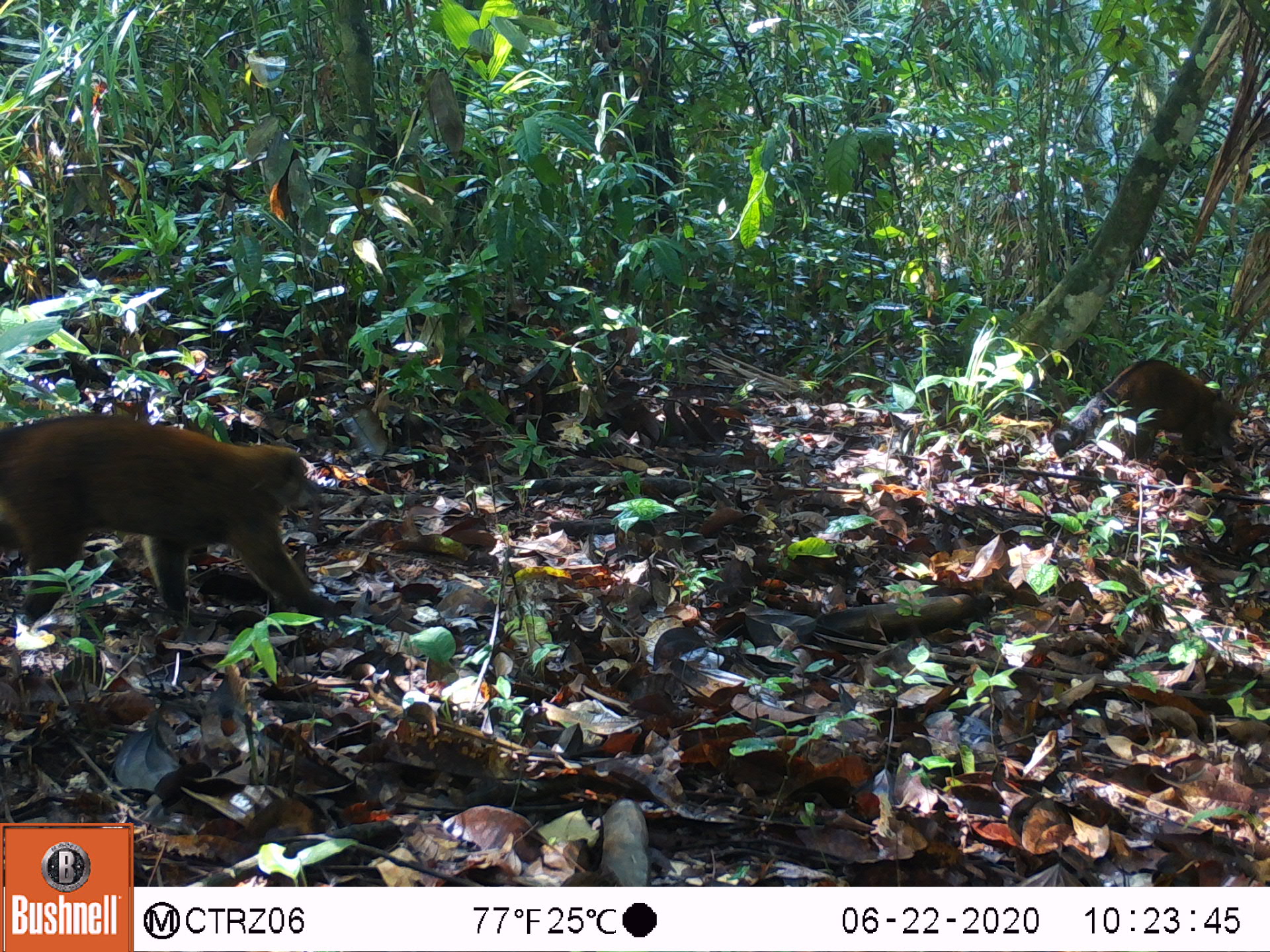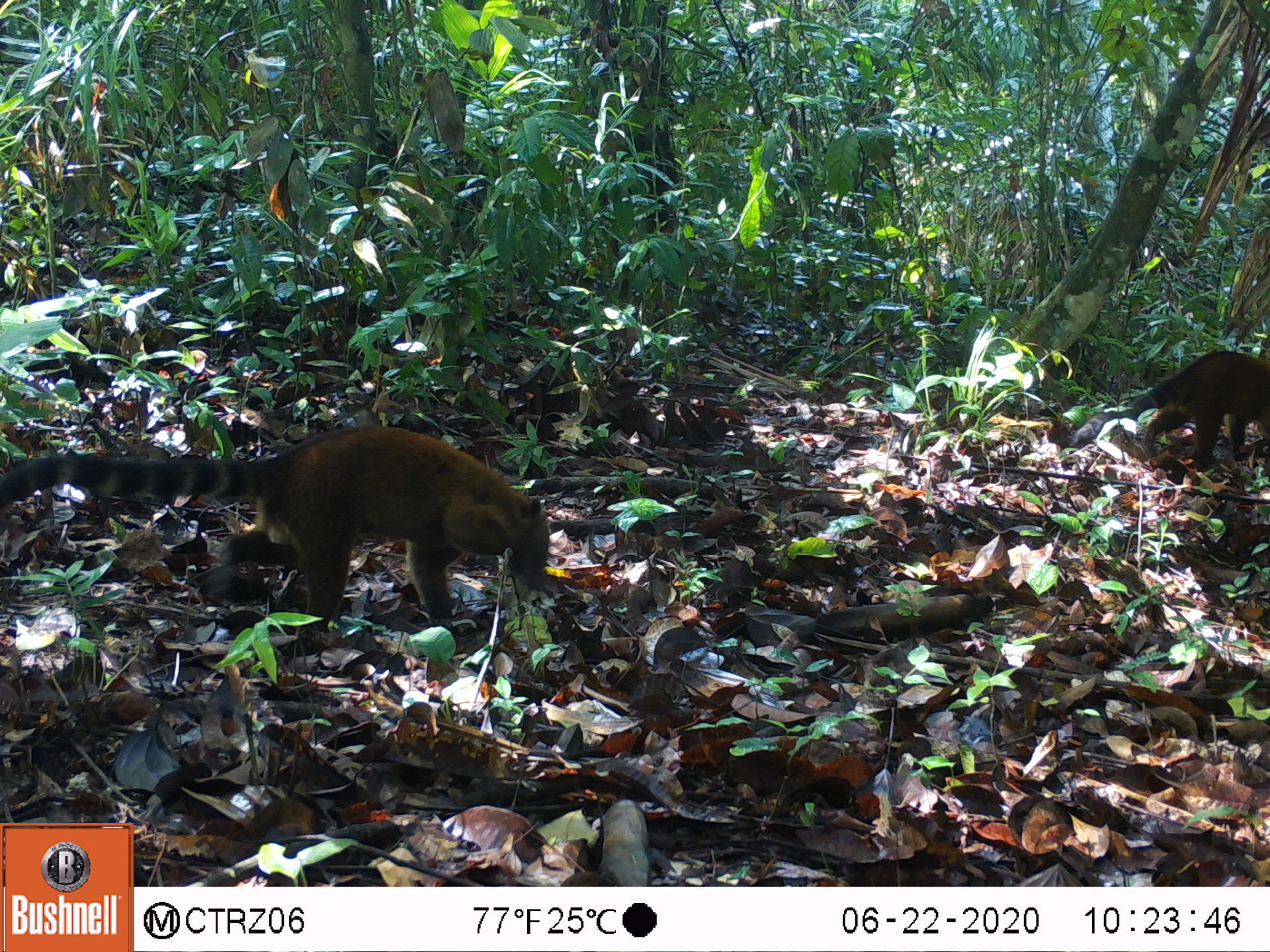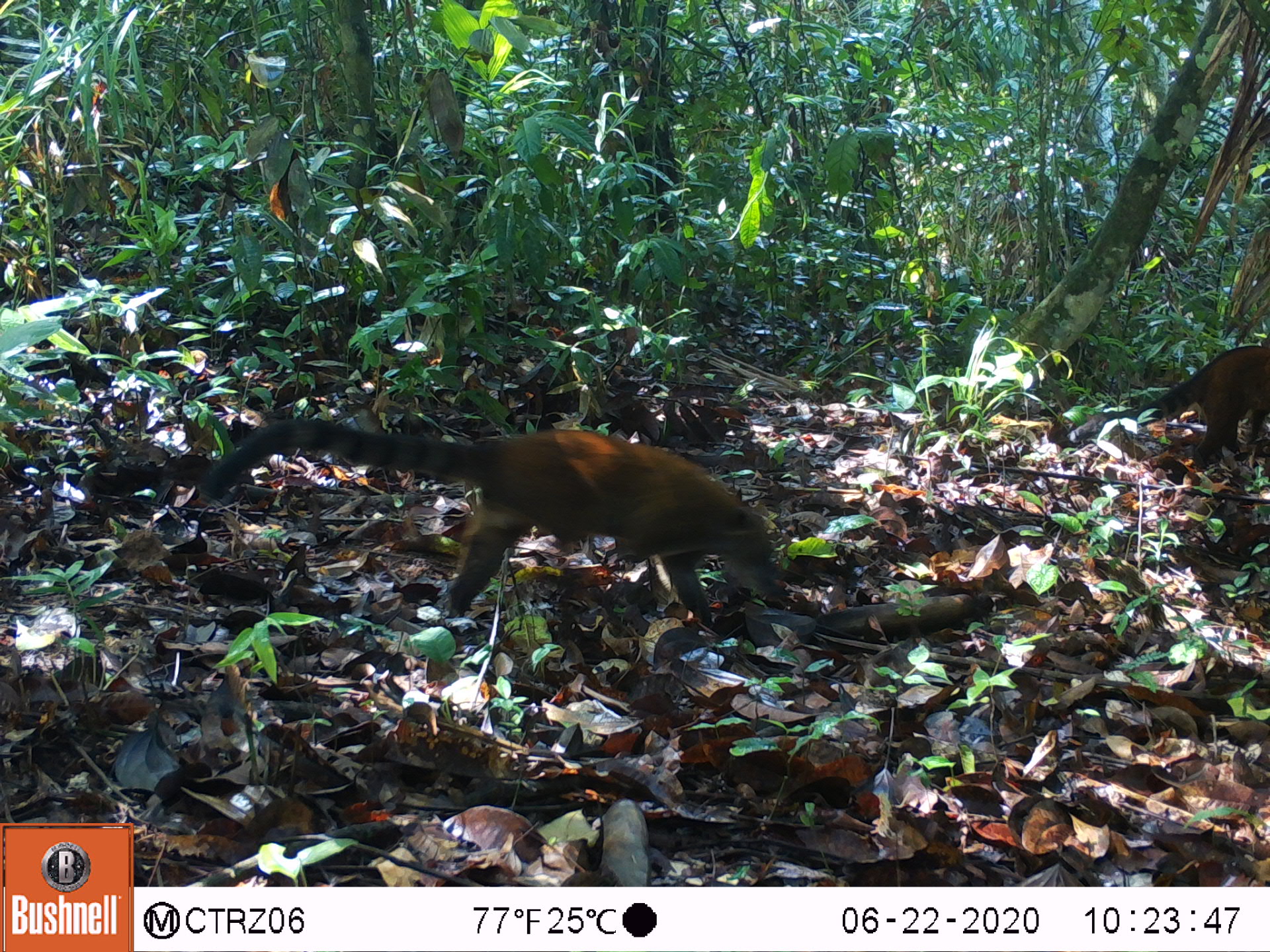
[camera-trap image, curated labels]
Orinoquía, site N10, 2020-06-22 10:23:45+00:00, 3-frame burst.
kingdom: Animalia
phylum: Chordata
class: Mammalia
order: Carnivora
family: Procyonidae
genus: Nasua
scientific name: Nasua nasua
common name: south american coati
South american coati (Nasua nasua).